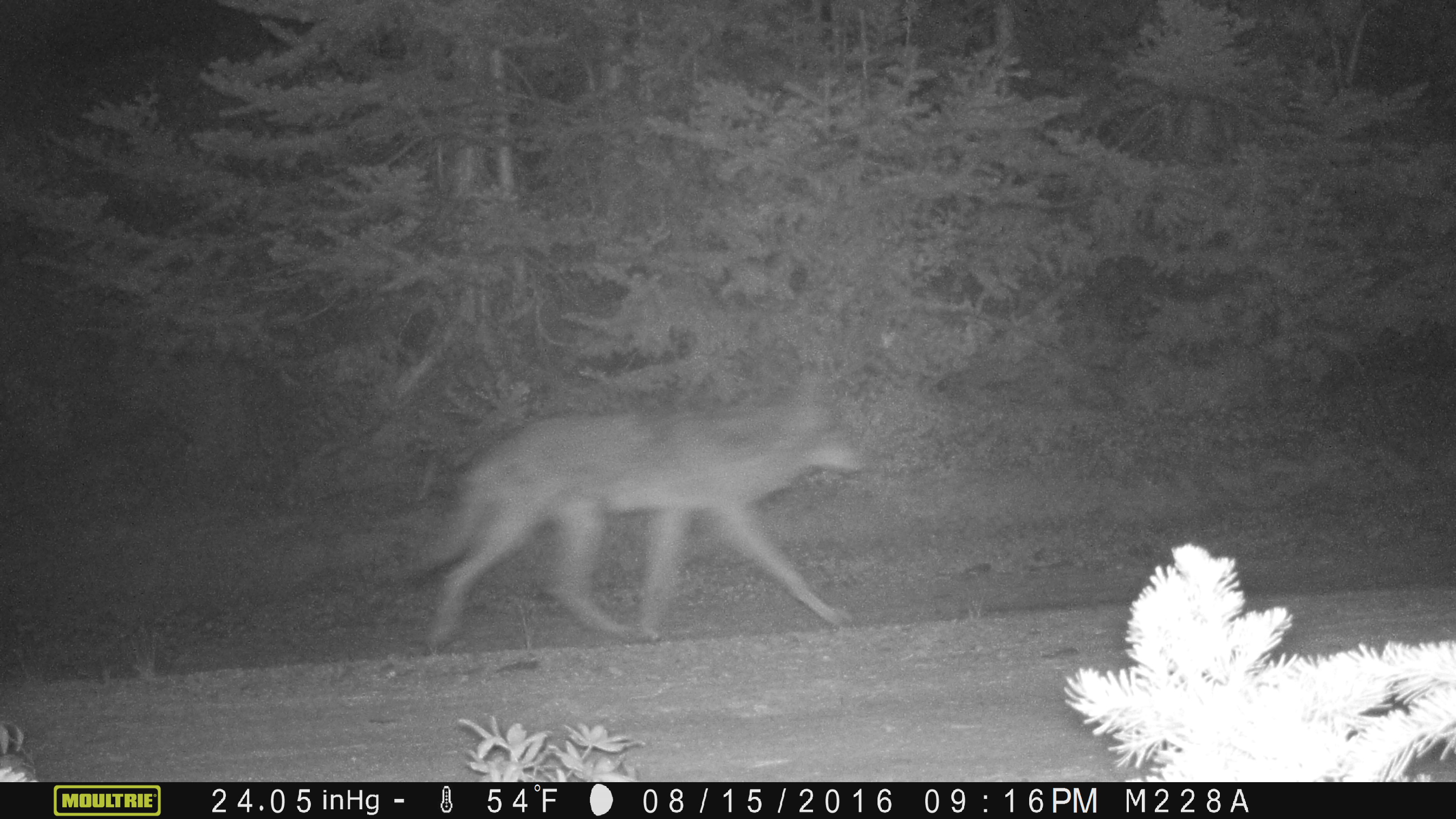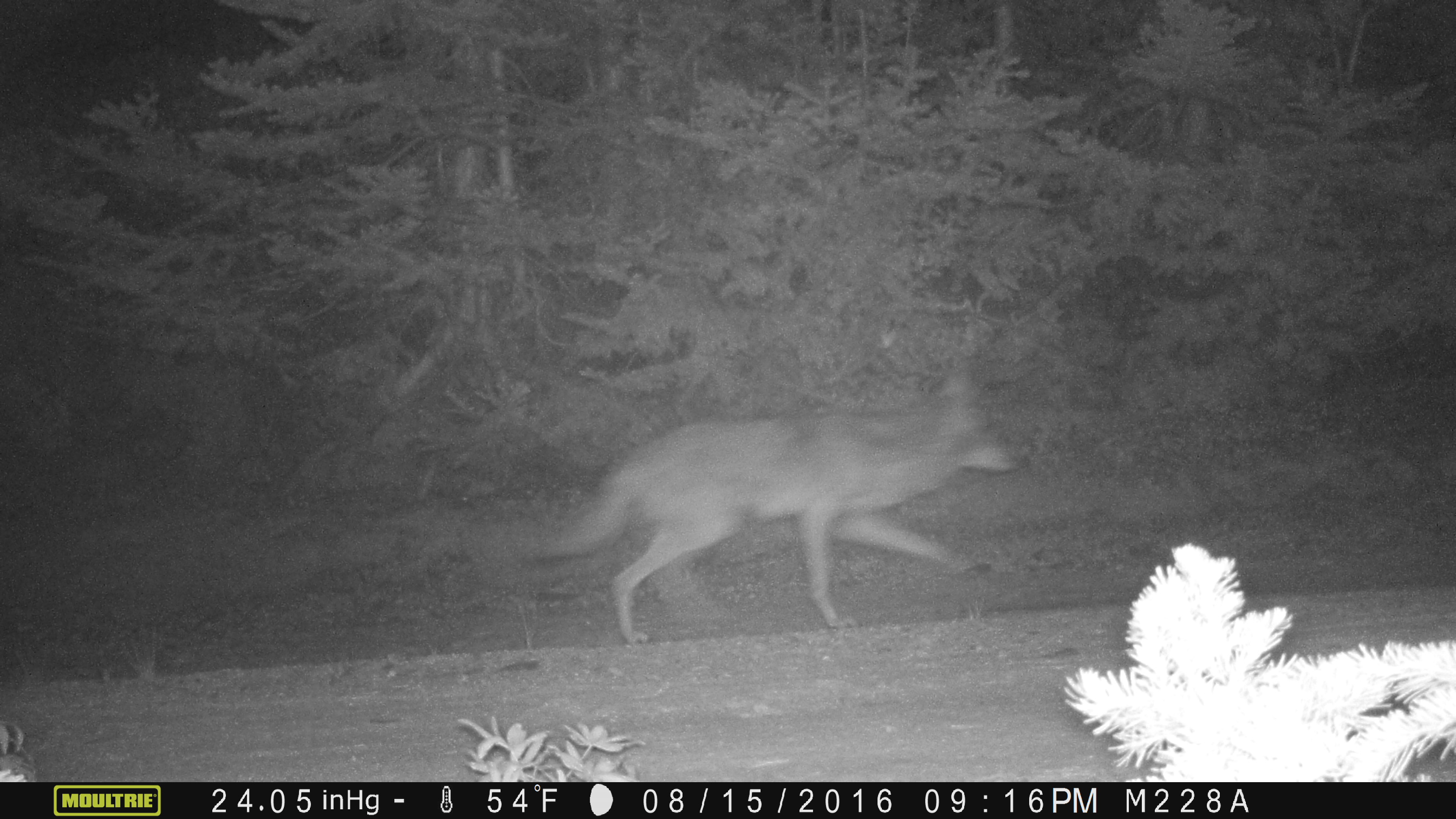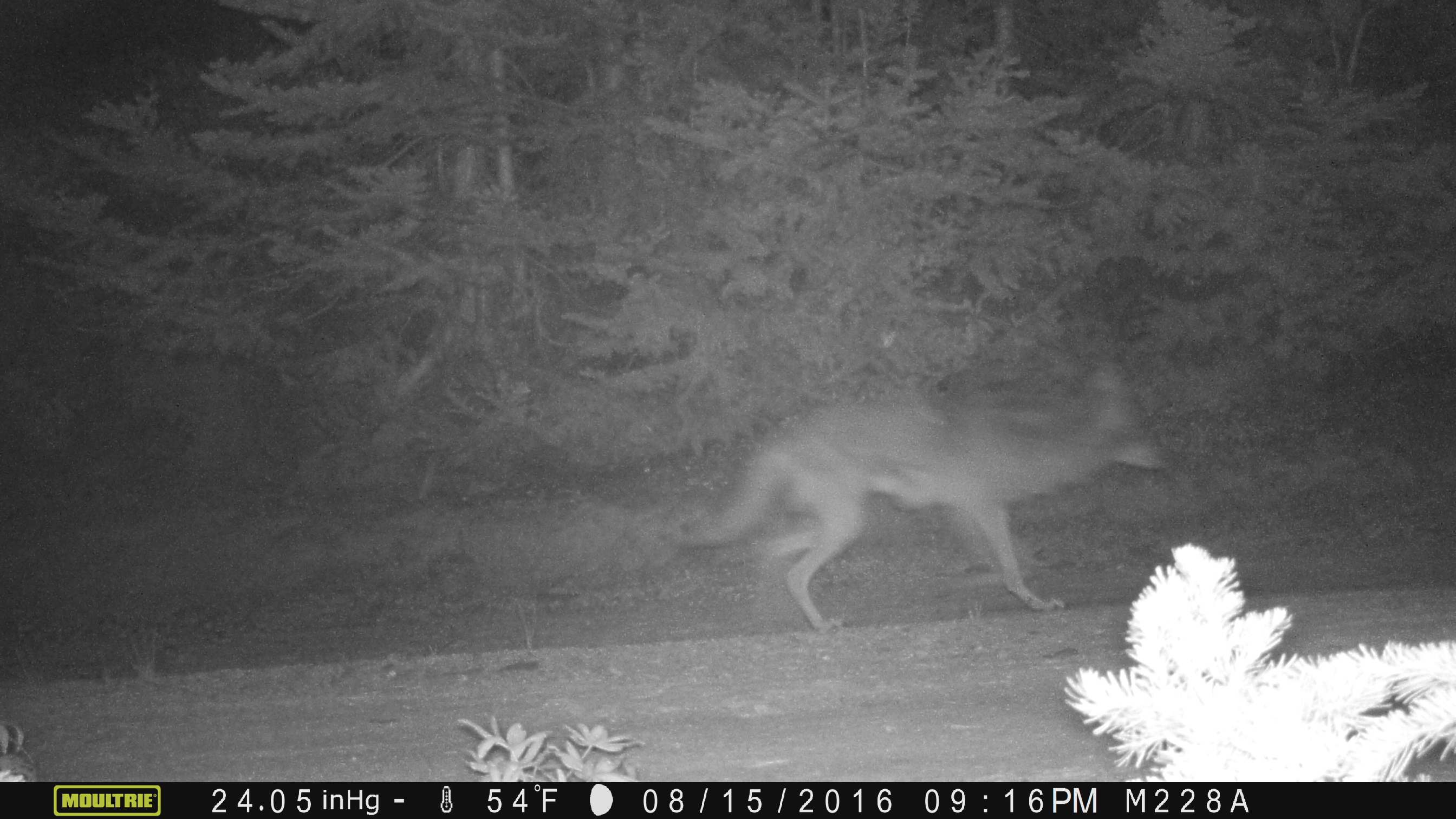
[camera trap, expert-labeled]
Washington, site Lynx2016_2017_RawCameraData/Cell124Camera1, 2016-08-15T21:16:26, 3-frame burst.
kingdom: Animalia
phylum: Chordata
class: Mammalia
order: Carnivora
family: Canidae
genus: Canis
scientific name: Canis latrans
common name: coyote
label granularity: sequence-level